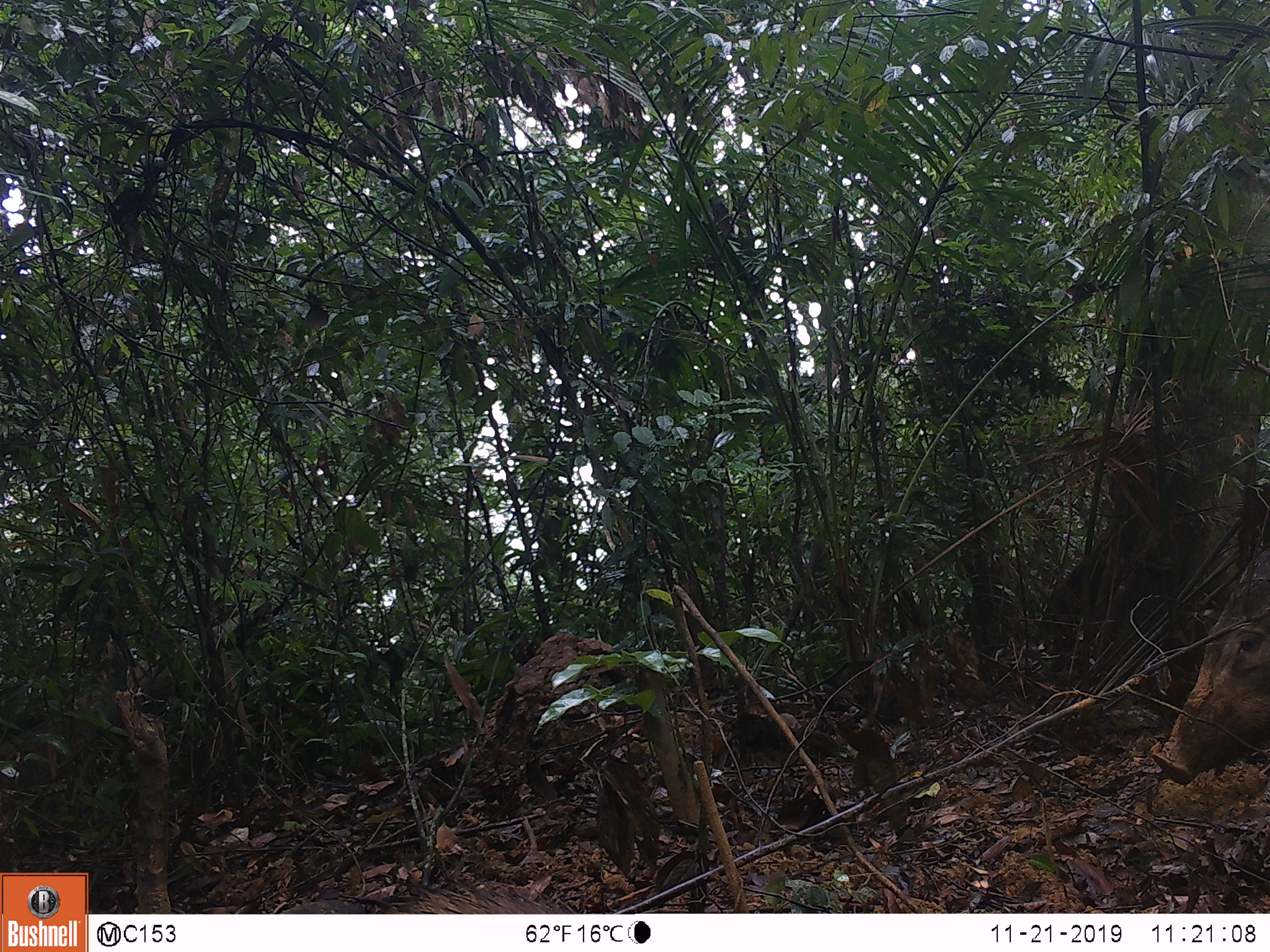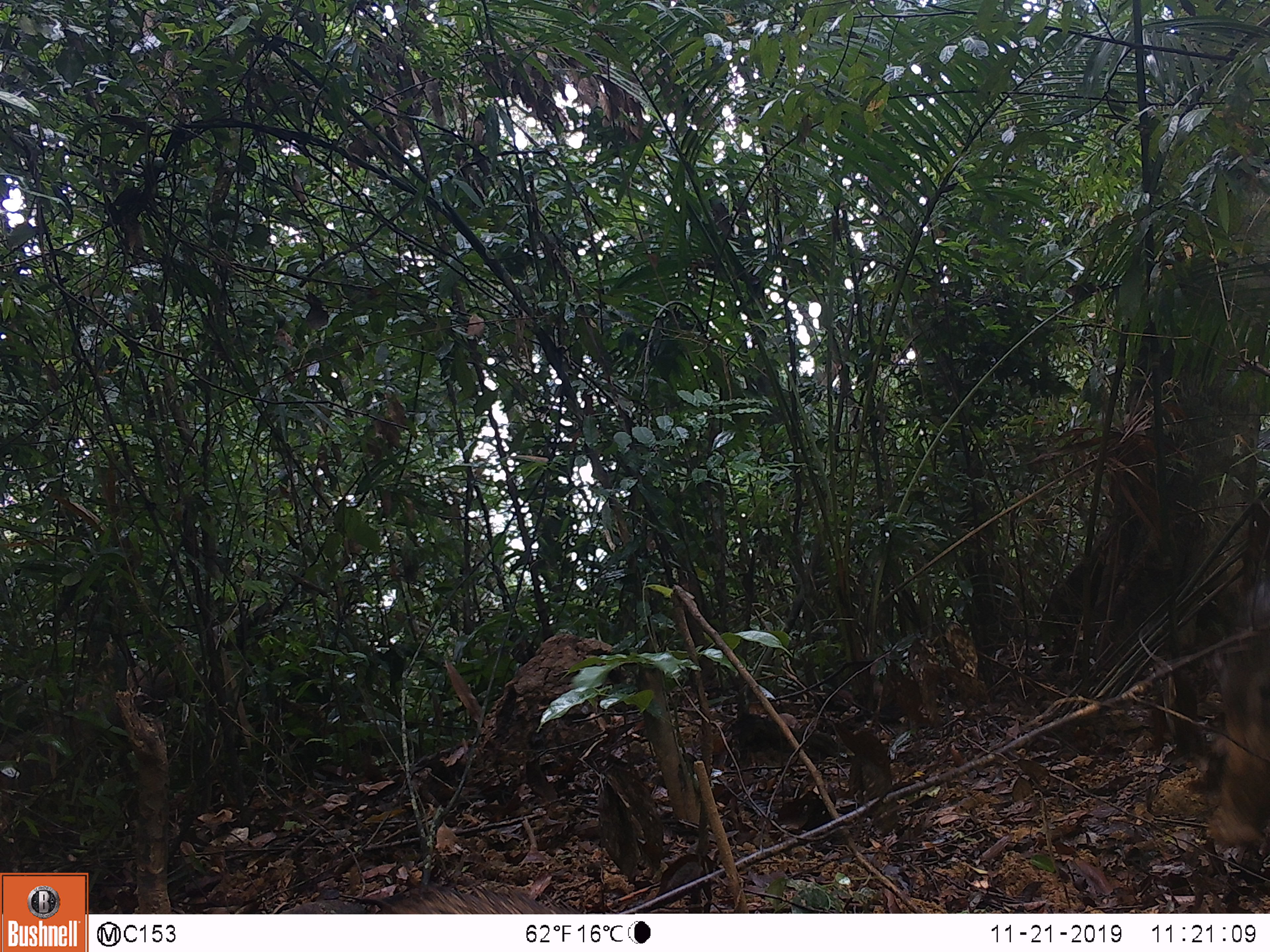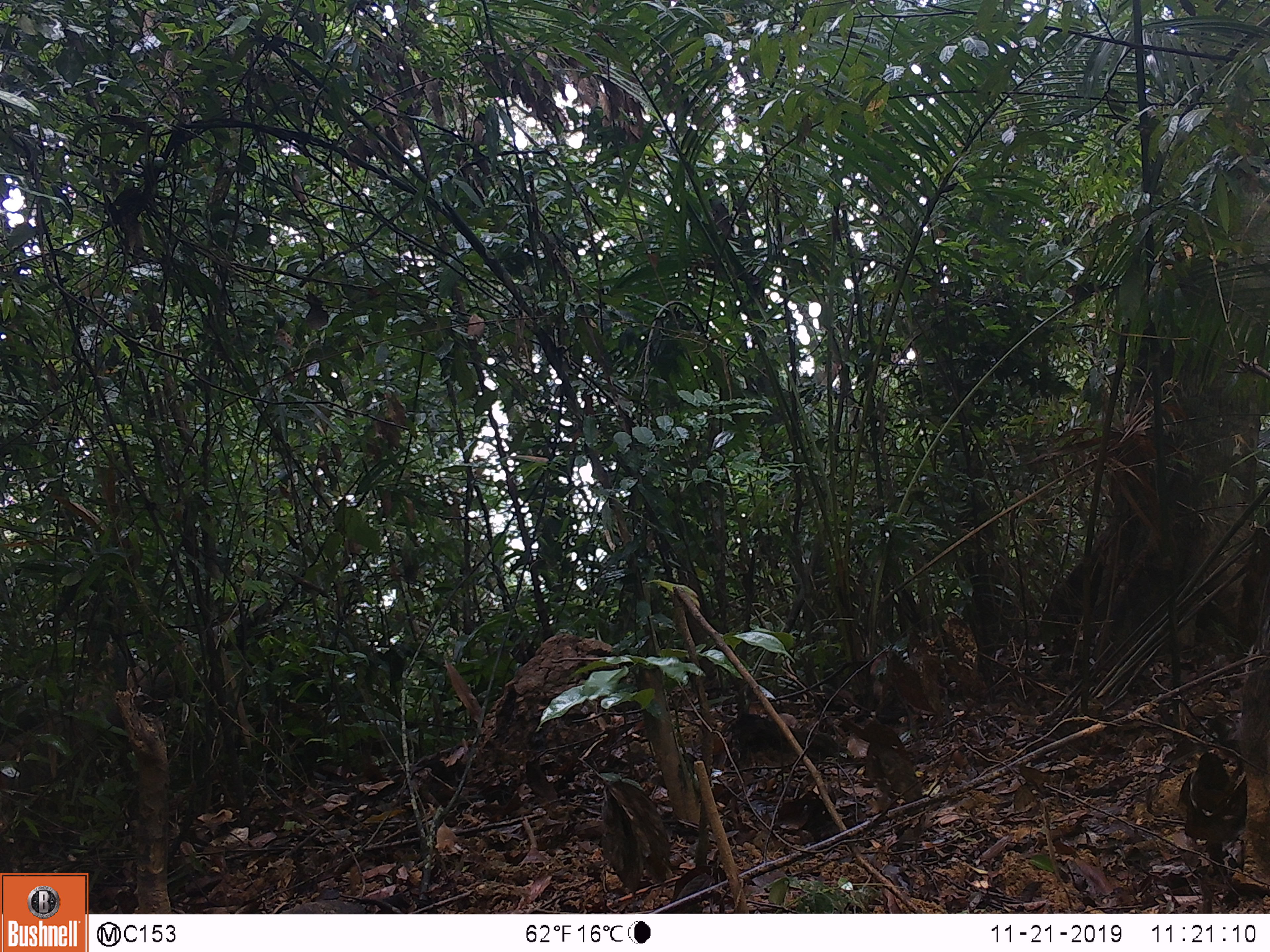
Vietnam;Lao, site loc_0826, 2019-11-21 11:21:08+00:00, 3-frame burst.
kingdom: Animalia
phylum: Chordata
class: Mammalia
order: Artiodactyla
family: Suidae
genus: Sus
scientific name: Sus scrofa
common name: eurasian wild pig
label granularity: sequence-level